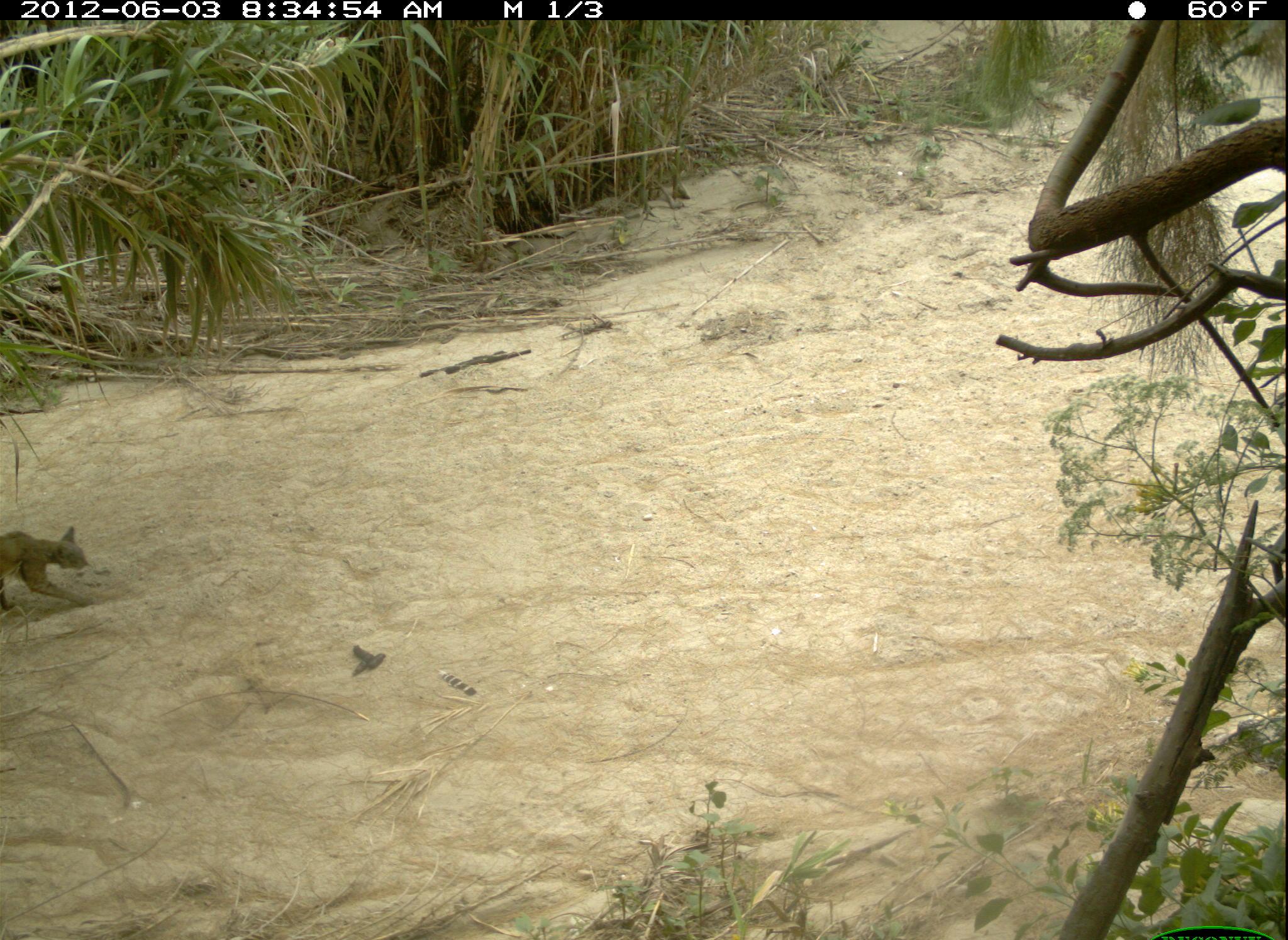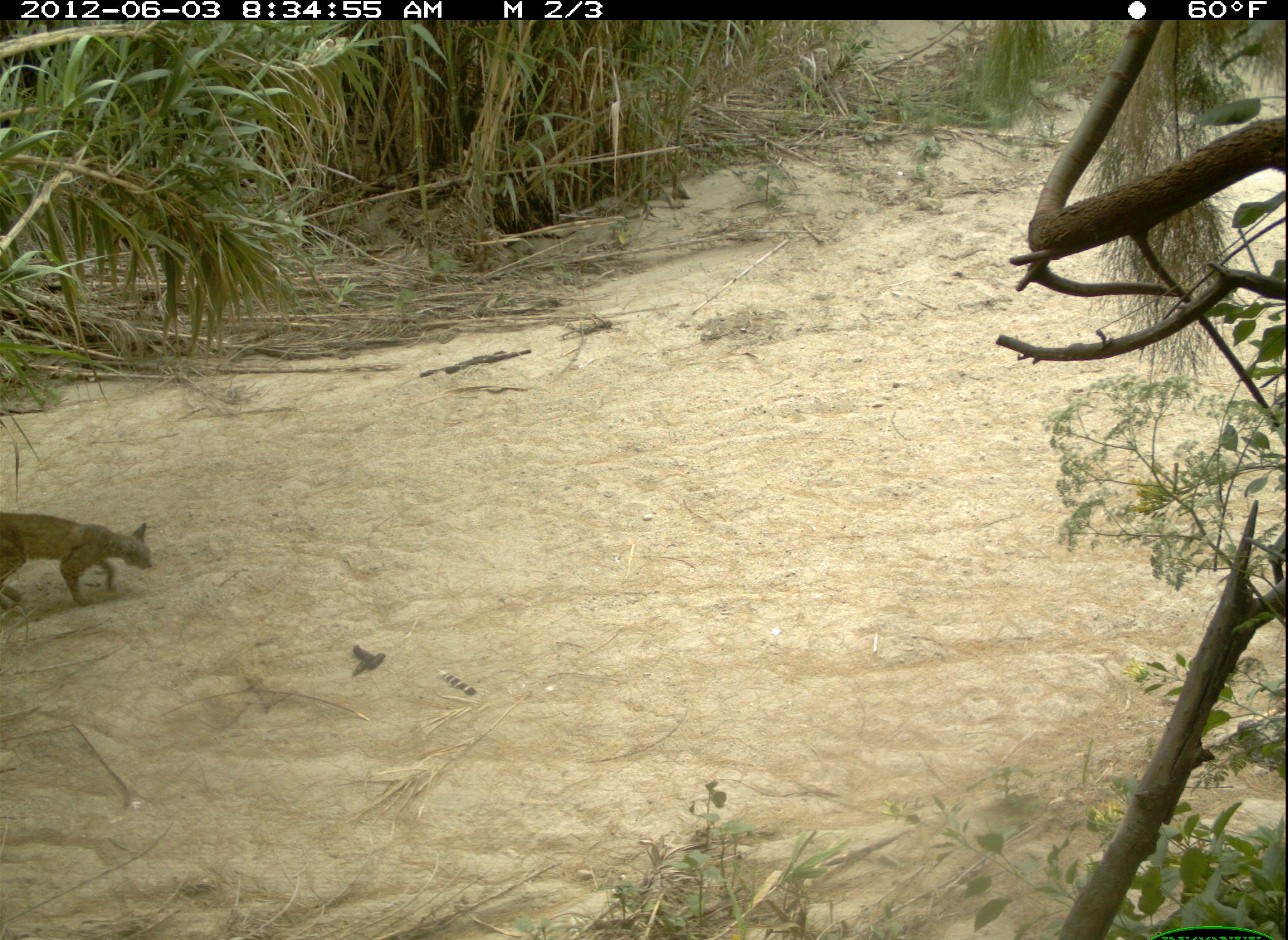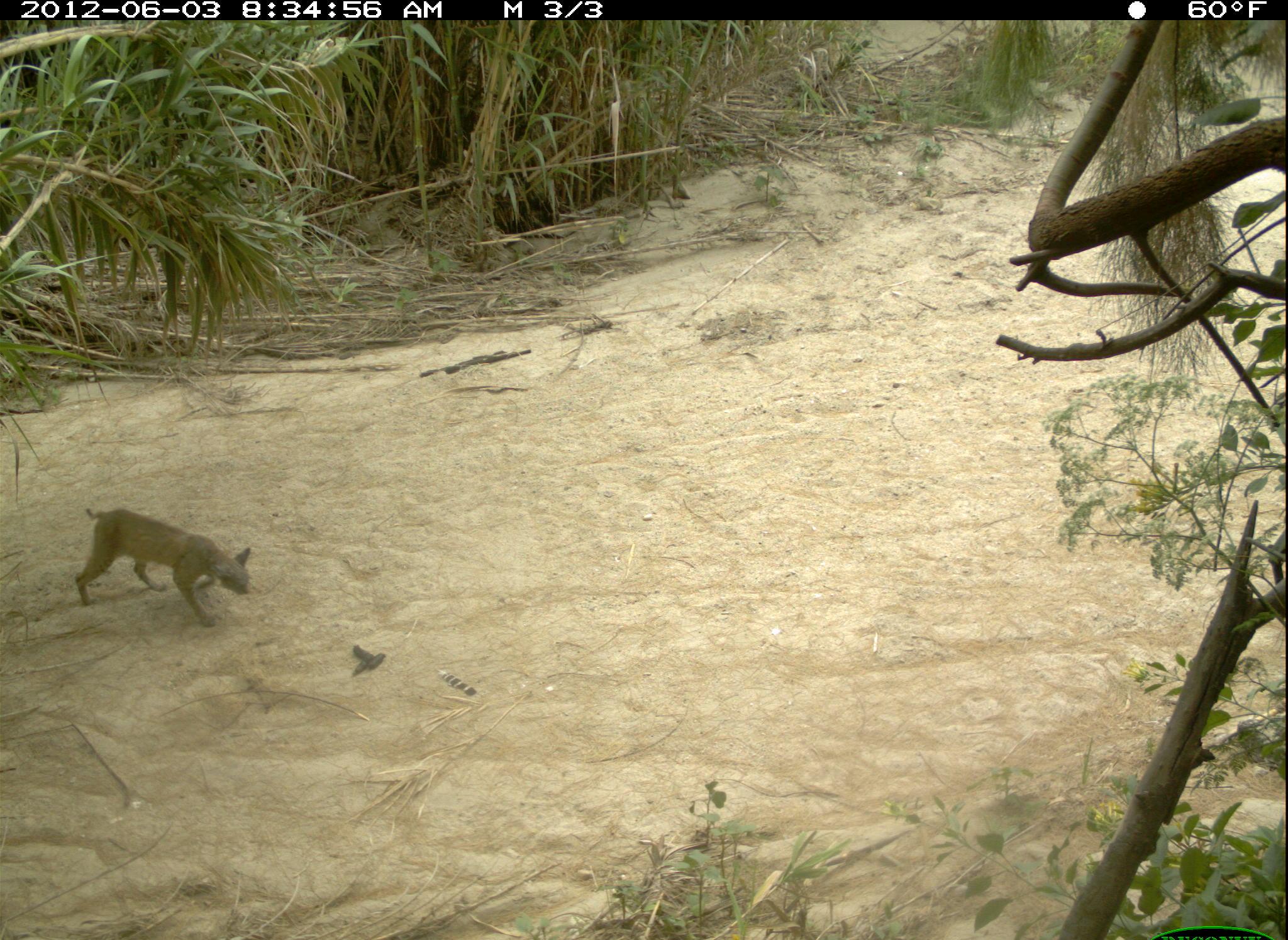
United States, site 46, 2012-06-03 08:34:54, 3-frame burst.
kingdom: Animalia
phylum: Chordata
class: Mammalia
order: Carnivora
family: Felidae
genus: Lynx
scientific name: Lynx rufus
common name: bobcat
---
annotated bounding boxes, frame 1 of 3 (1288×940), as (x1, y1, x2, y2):
bobcat: (2, 511, 118, 628)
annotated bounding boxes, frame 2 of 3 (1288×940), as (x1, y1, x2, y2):
bobcat: (2, 485, 172, 648)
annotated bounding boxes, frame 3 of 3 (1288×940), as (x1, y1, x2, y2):
bobcat: (72, 499, 261, 636)